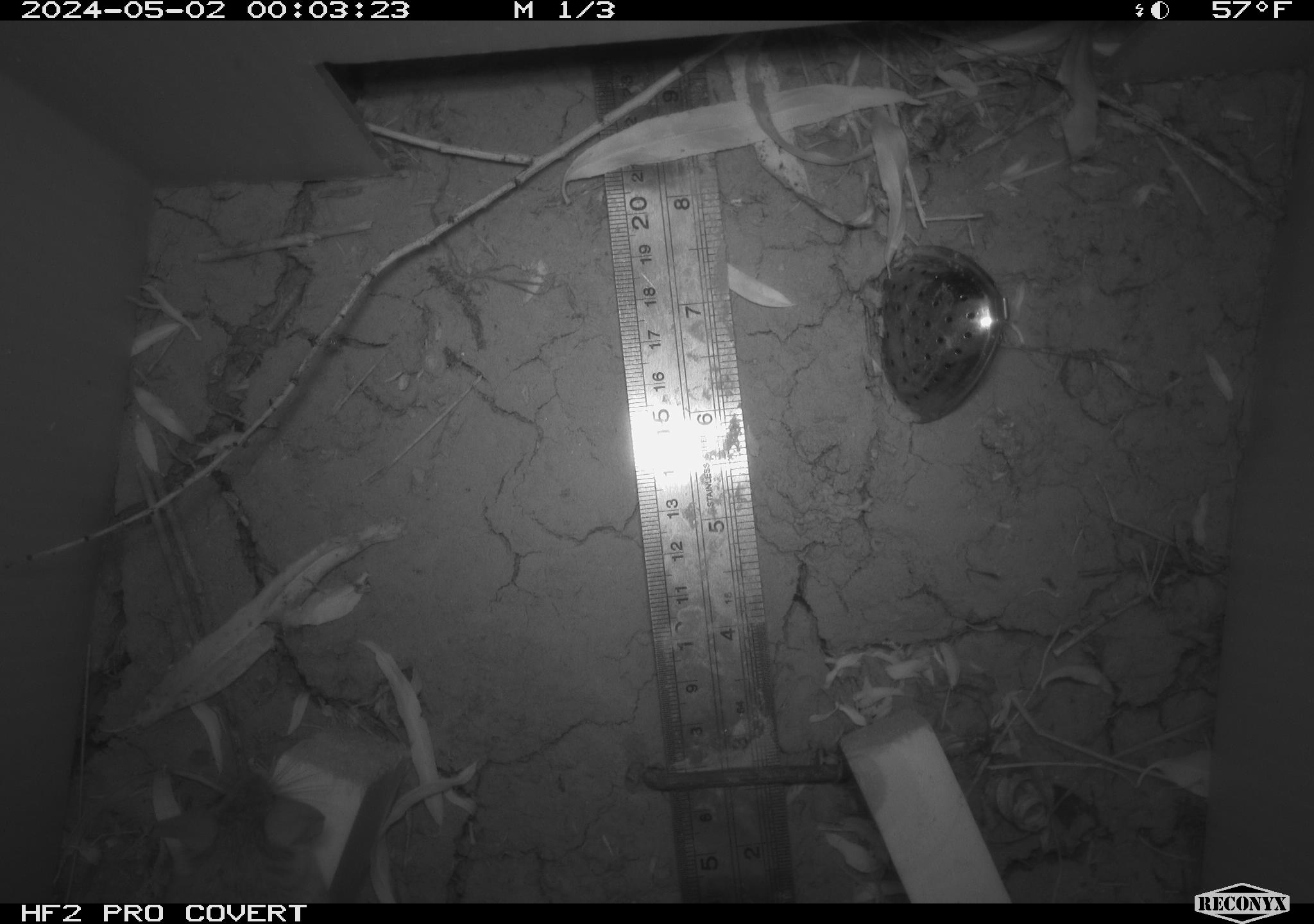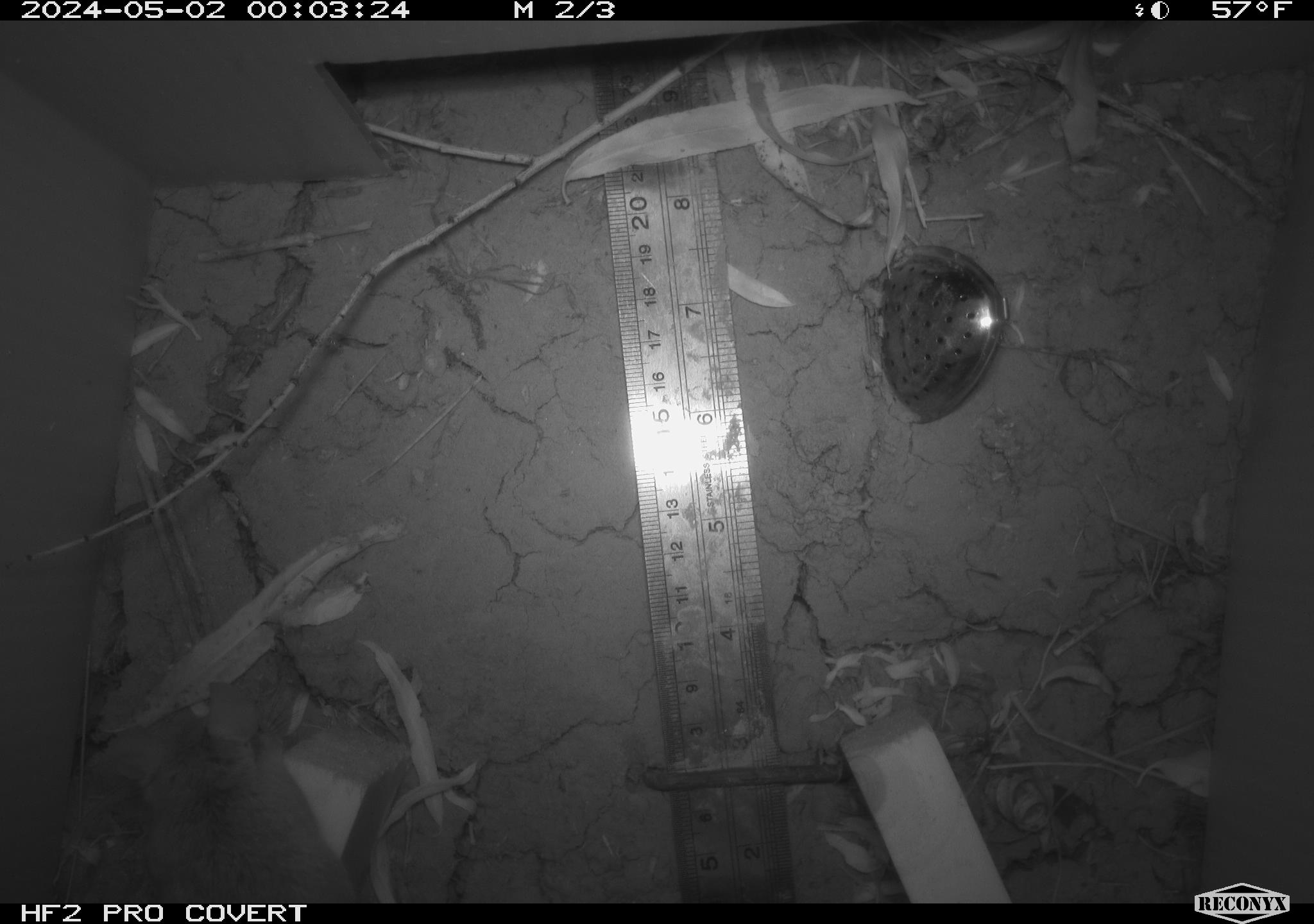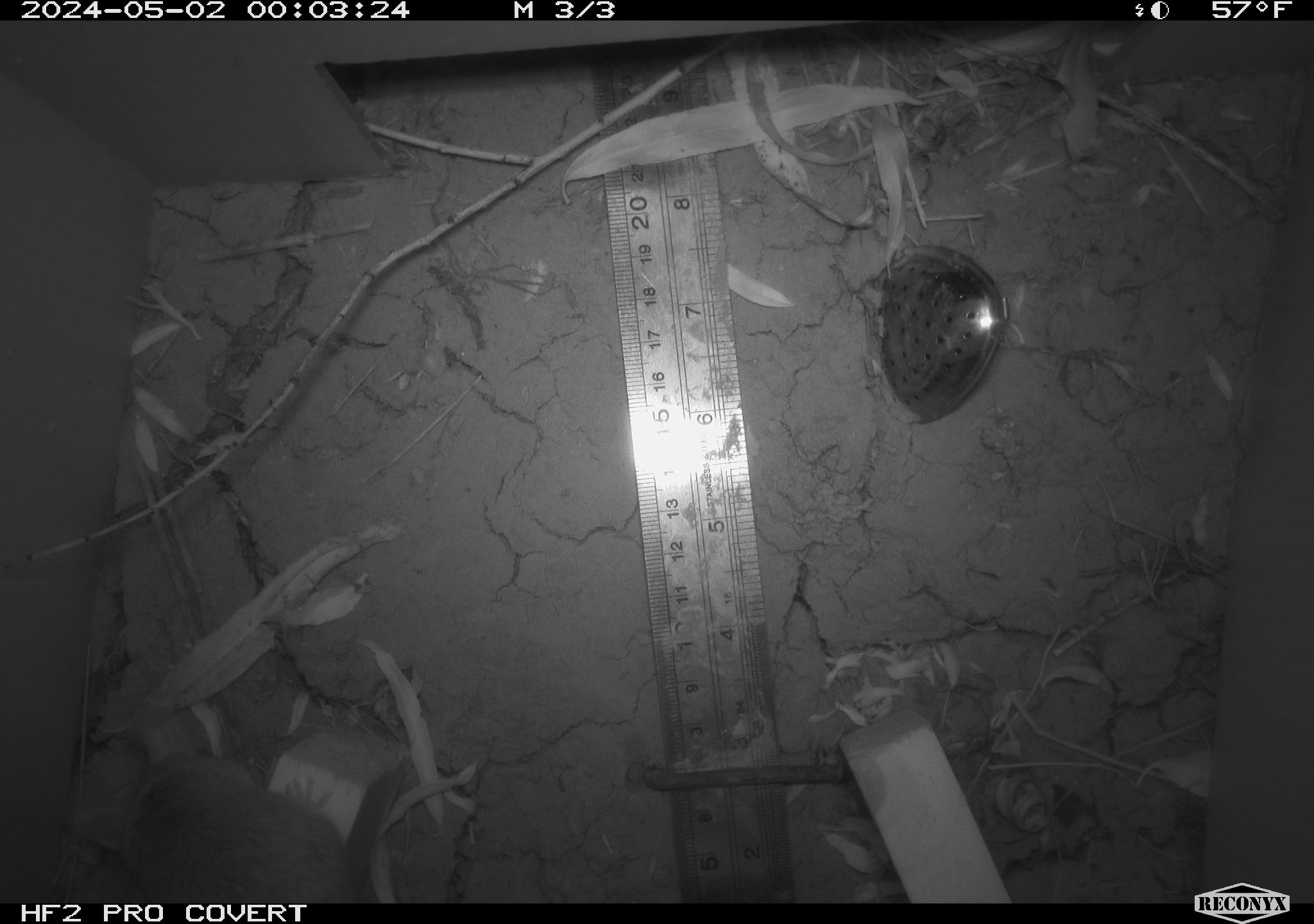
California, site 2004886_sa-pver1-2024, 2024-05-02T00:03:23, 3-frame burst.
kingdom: Animalia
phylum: Chordata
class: Mammalia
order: Rodentia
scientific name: Rodentia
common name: rodent